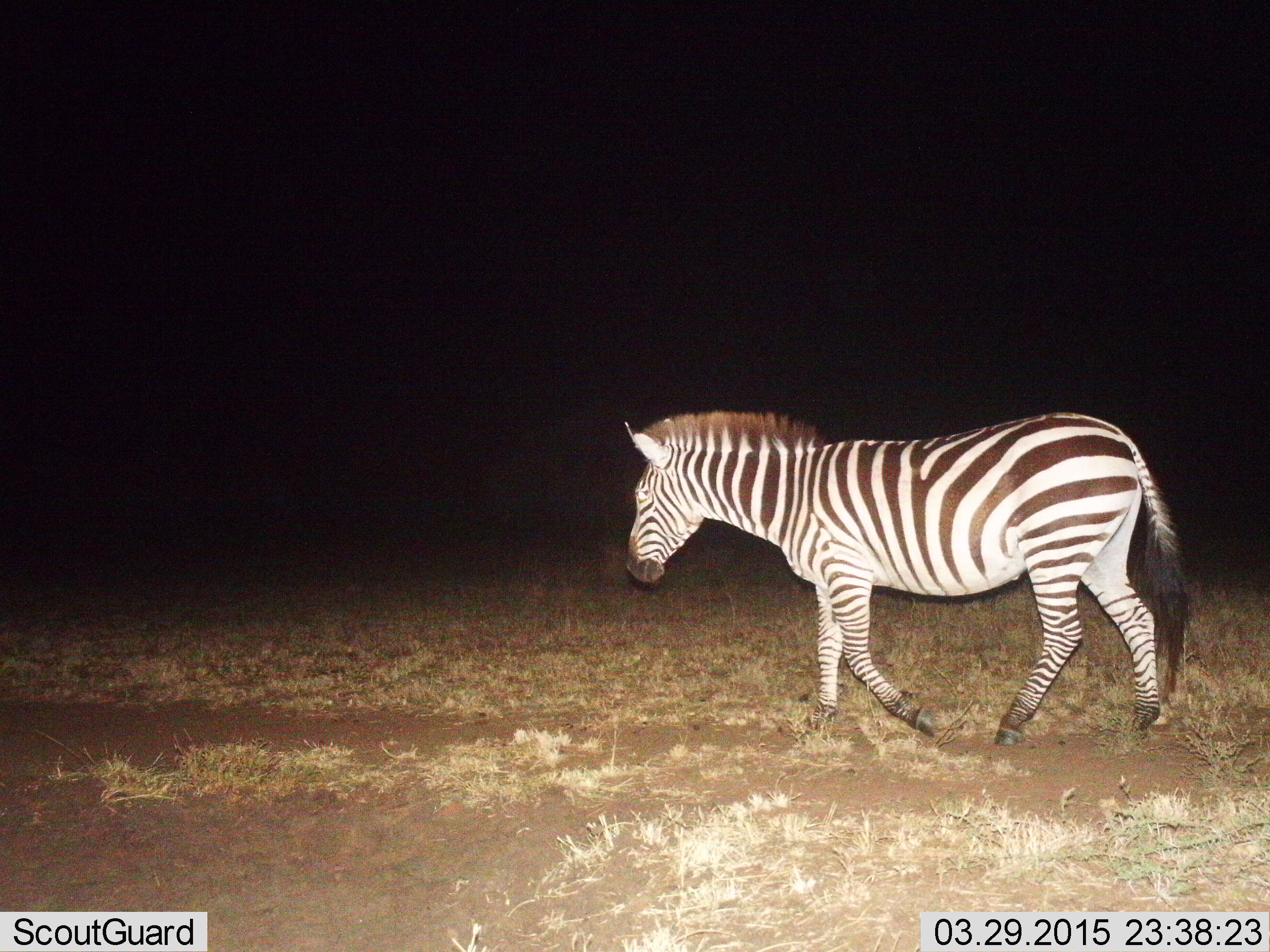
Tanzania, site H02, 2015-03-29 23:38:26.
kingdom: Animalia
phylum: Chordata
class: Mammalia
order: Perissodactyla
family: Equidae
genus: Equus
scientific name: Equus quagga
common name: plains zebra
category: zebra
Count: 1.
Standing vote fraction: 0%.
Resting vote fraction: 0%.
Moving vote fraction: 100%.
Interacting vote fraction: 0%.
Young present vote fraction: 0%.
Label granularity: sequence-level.